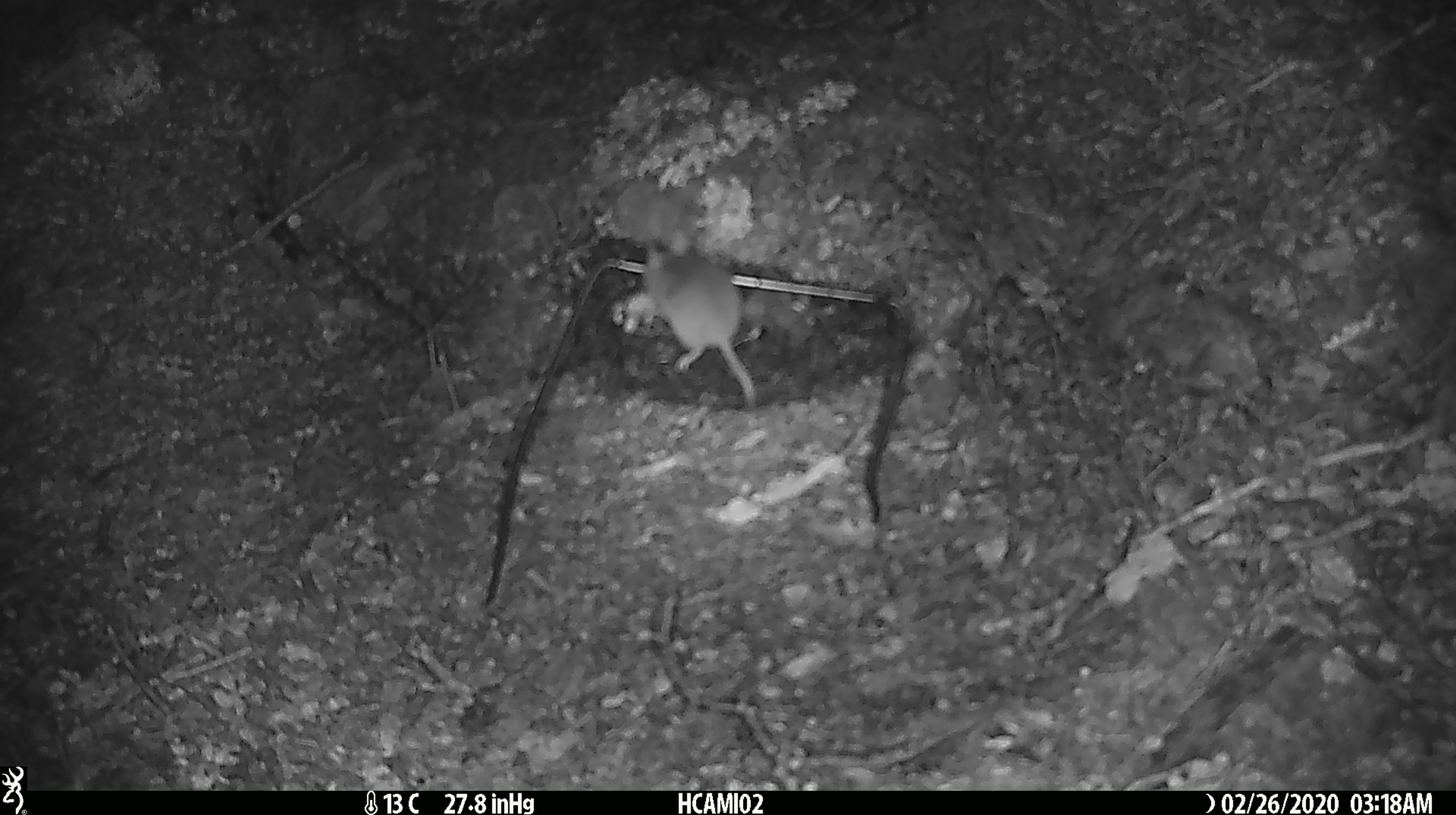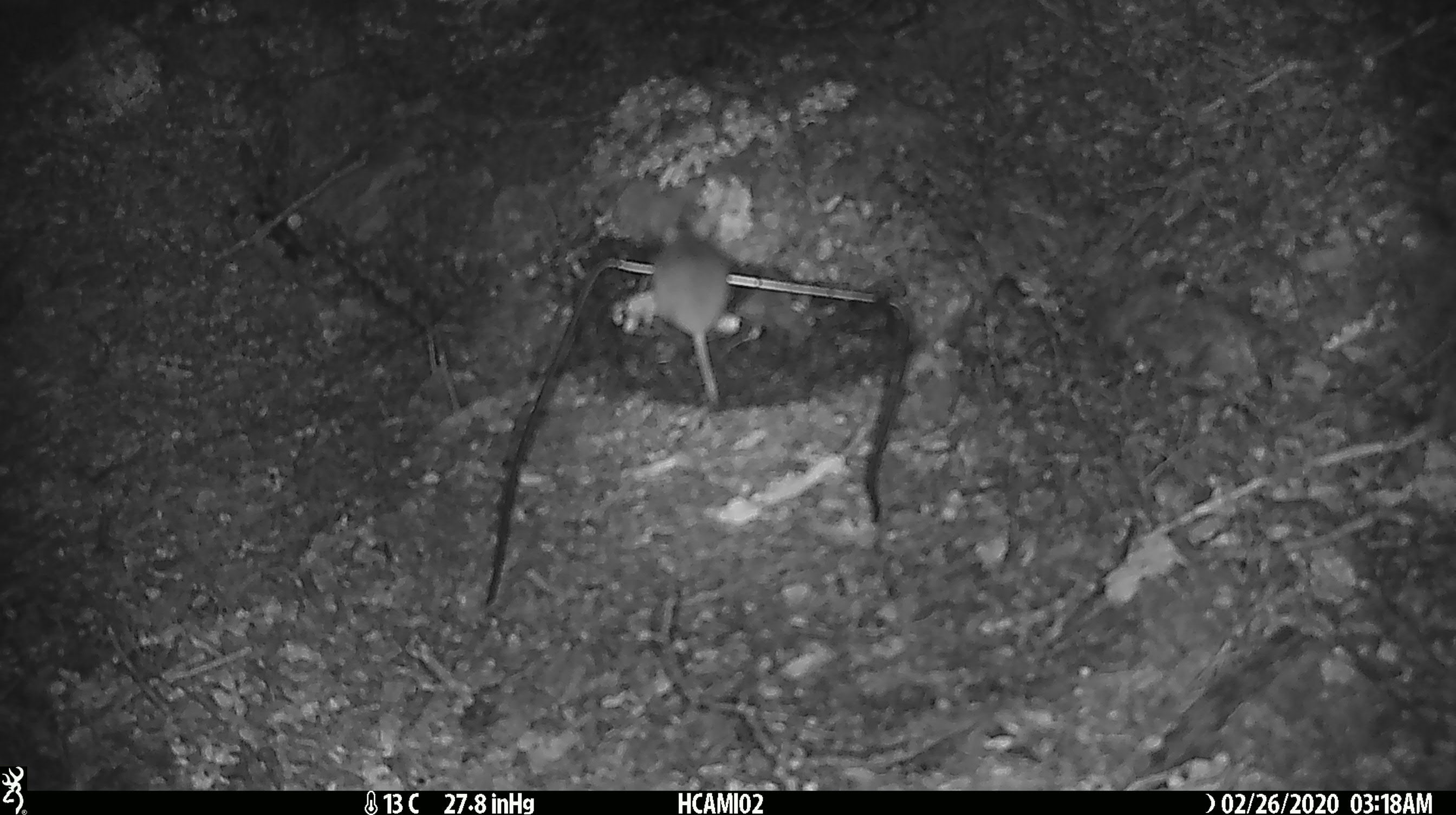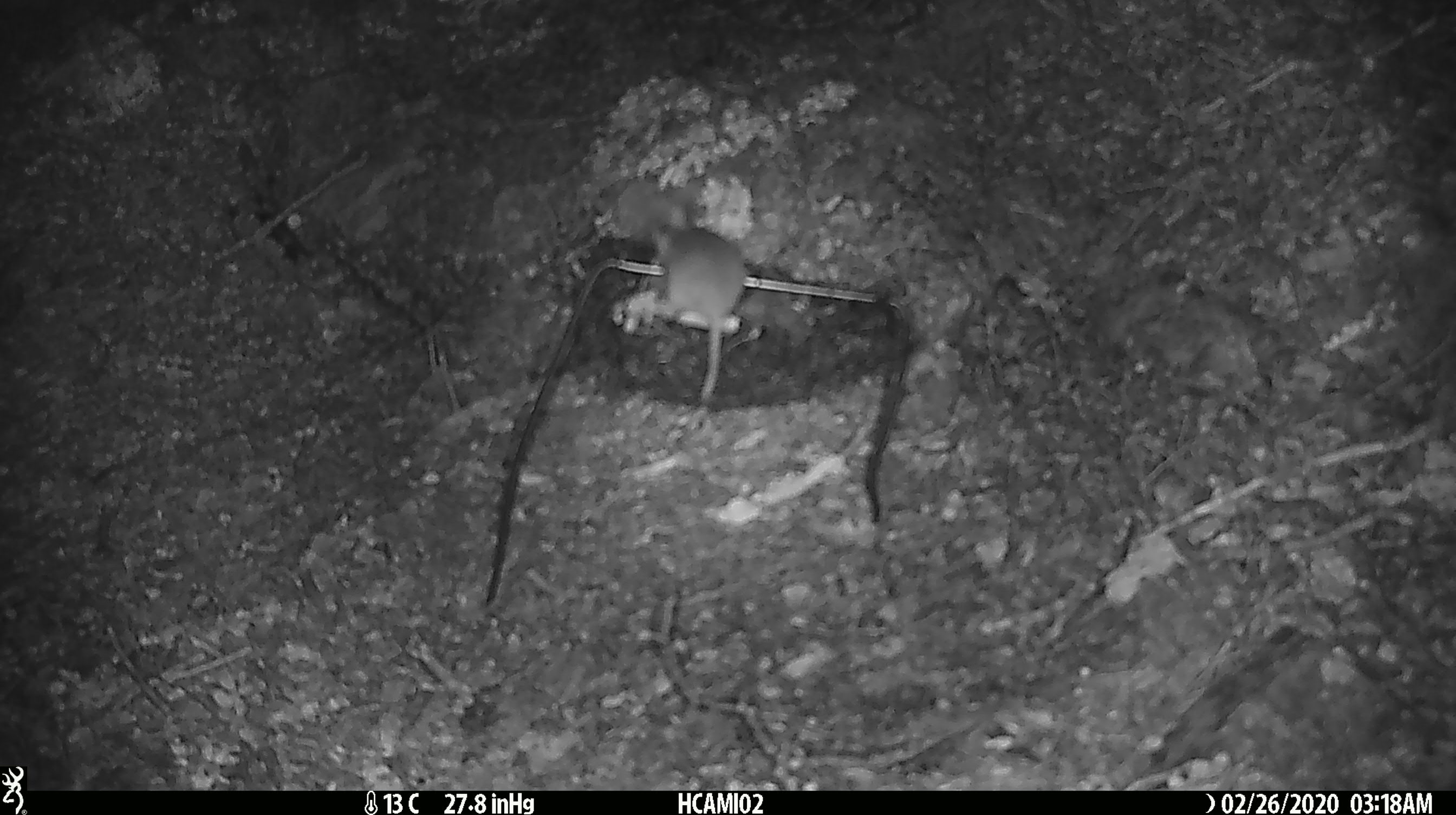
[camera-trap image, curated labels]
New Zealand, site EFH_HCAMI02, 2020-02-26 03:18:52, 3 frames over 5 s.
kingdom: Animalia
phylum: Chordata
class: Mammalia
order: Rodentia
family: Muridae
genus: Mus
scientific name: Mus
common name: mouse